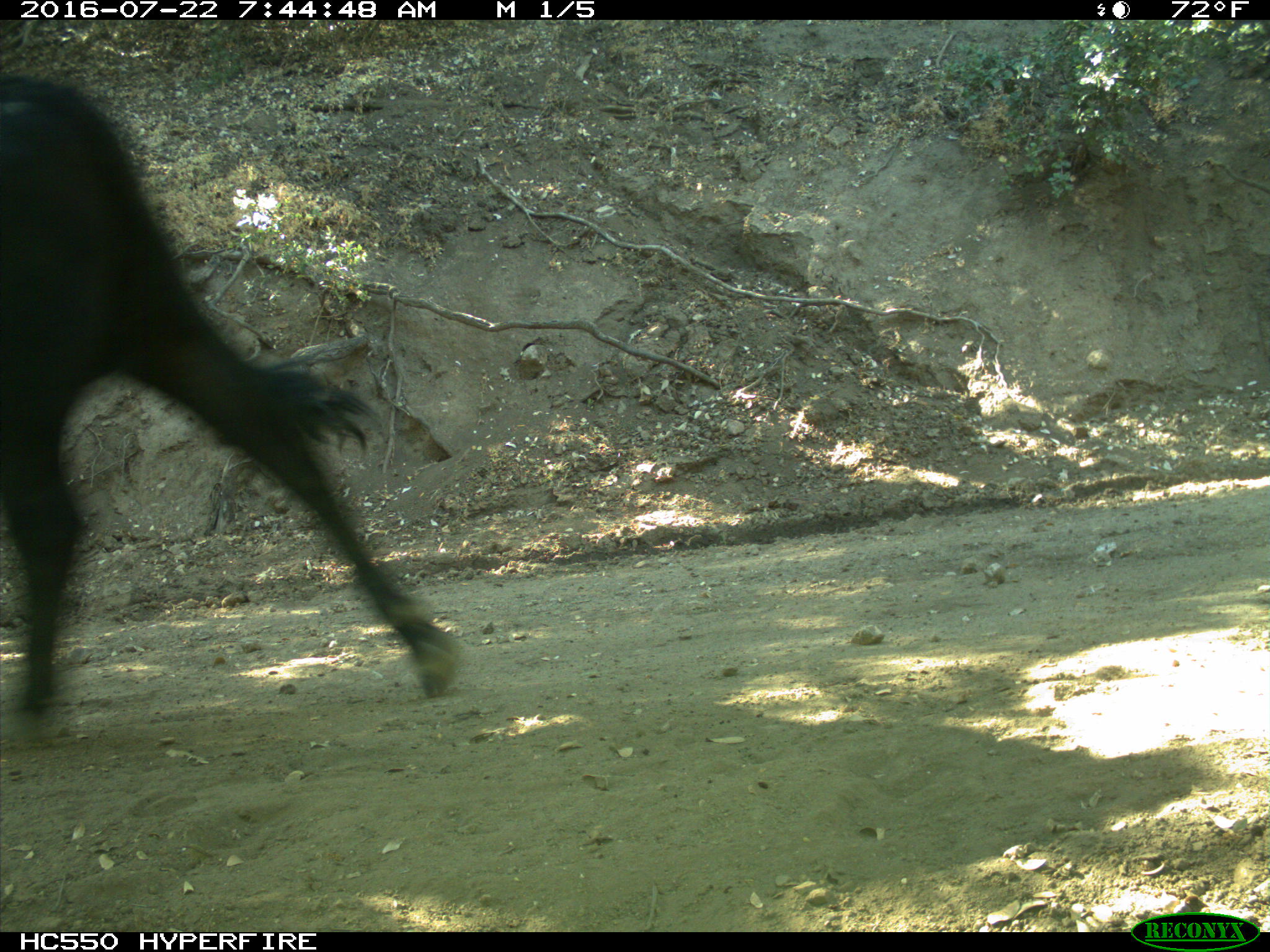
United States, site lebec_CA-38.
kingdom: Animalia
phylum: Chordata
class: Mammalia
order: Artiodactyla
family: Bovidae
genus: Bos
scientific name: Bos taurus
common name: domestic cow